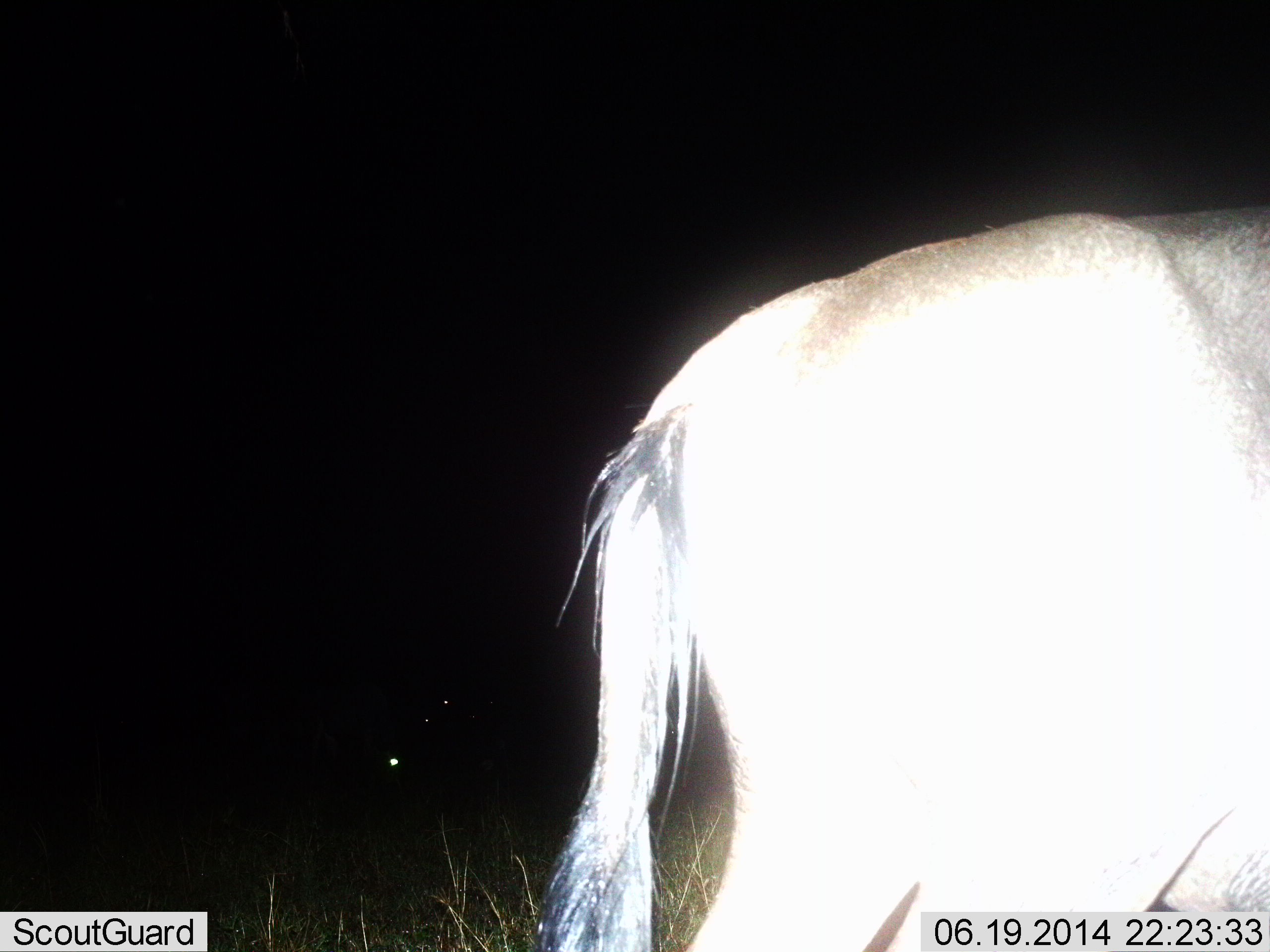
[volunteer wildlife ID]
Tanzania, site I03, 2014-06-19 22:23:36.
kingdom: Animalia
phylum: Chordata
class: Mammalia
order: Artiodactyla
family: Bovidae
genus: Connochaetes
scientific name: Connochaetes taurinus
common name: blue wildebeest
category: wildebeest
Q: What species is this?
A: Wildebeest (blue wildebeest) (Connochaetes taurinus).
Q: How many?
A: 1.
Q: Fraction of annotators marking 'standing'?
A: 90%.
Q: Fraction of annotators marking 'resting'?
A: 10%.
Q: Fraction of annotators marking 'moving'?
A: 0%.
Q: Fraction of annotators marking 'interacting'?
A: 0%.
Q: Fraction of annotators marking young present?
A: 0%.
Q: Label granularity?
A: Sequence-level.